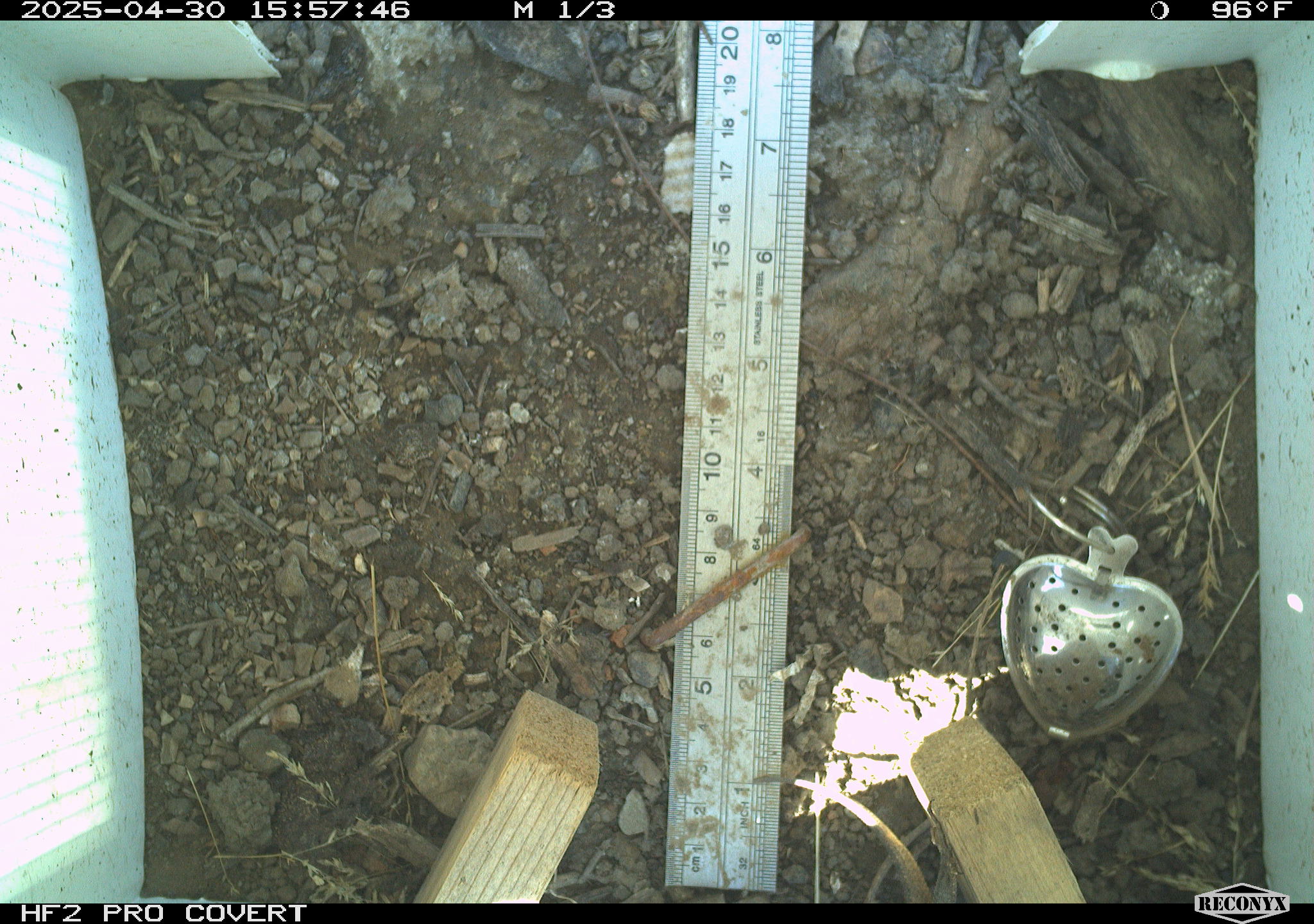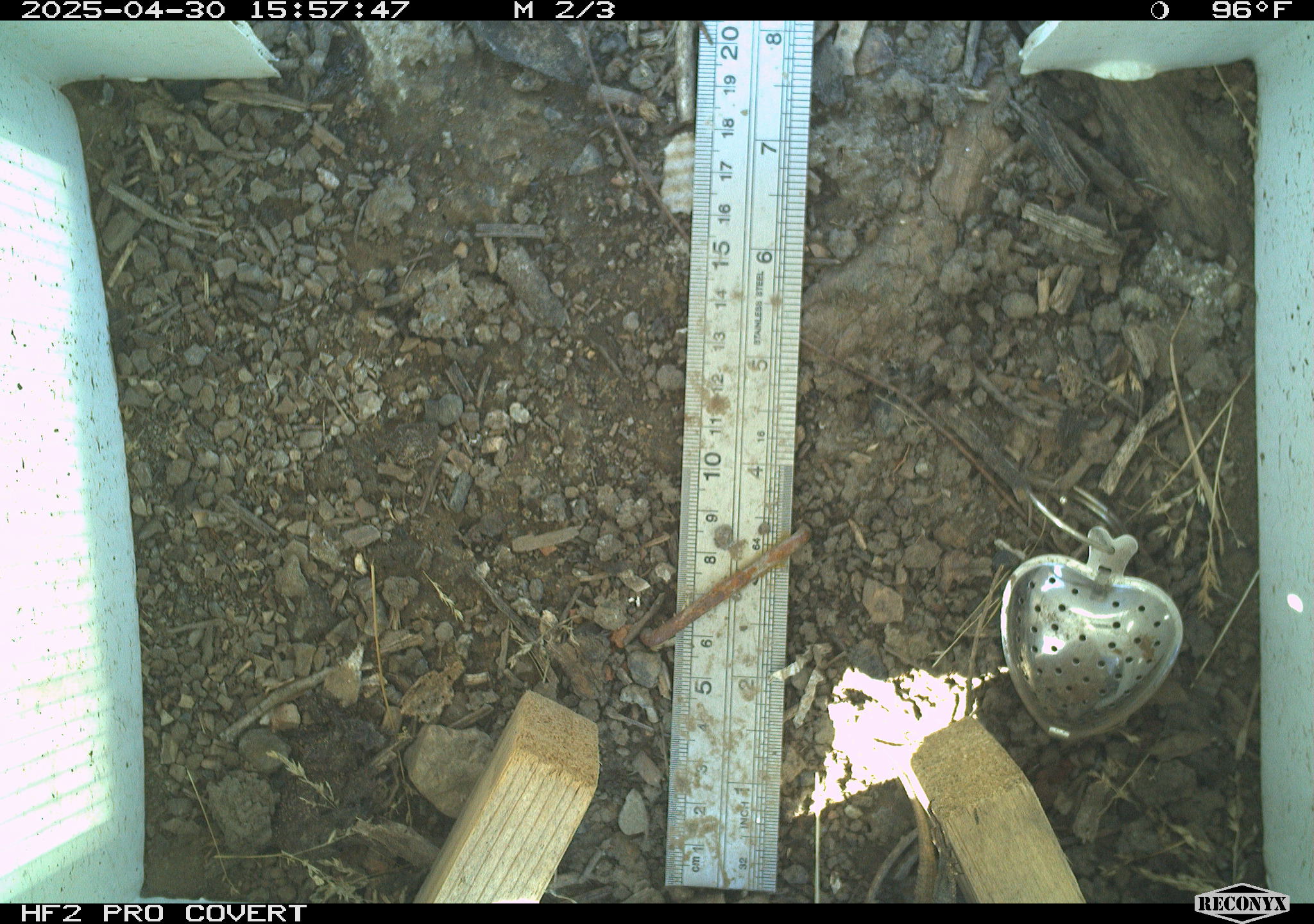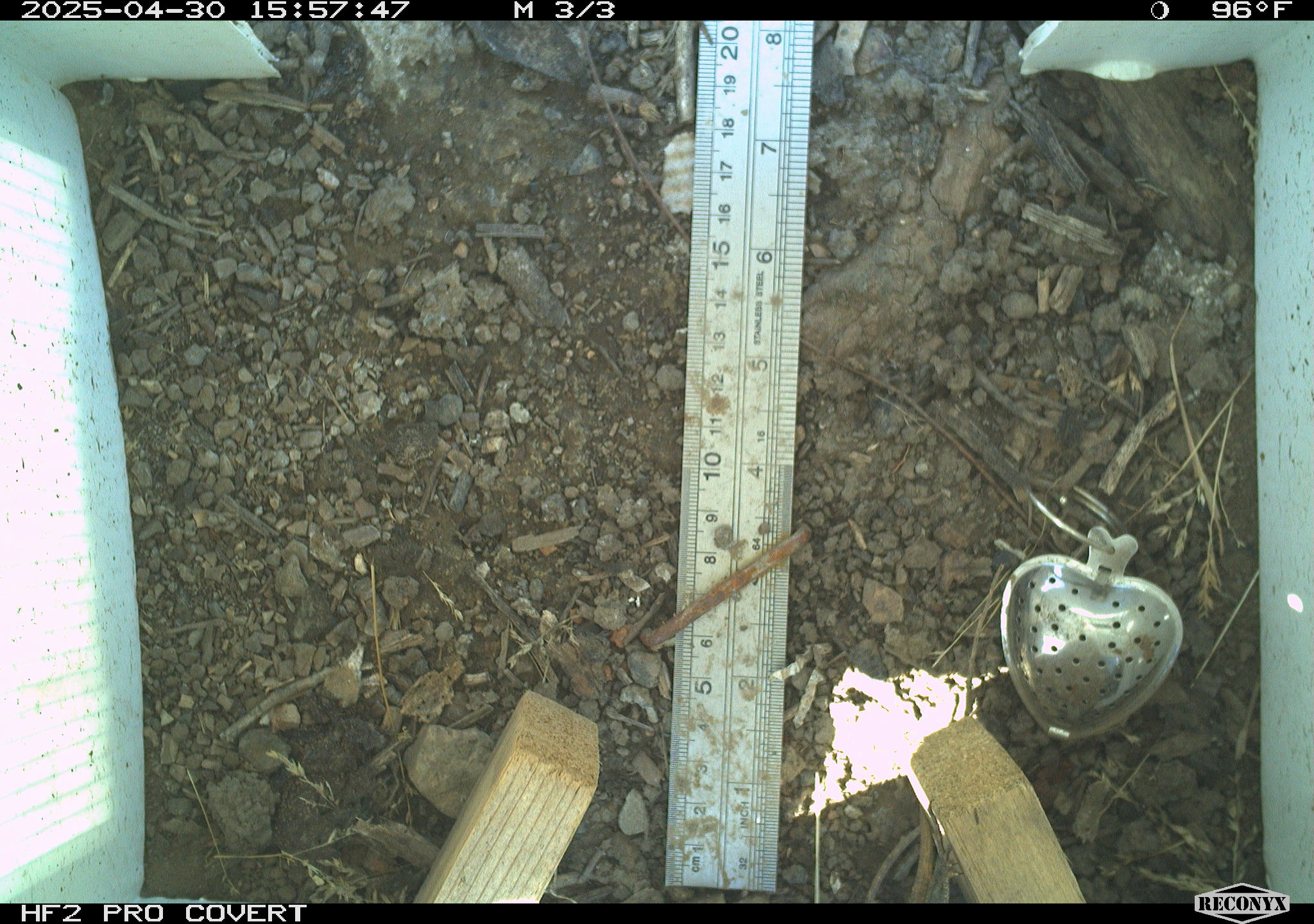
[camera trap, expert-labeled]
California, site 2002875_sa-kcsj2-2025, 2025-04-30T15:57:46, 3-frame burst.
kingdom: Animalia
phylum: Chordata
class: Reptilia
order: Squamata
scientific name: Squamata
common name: lizards and snakes